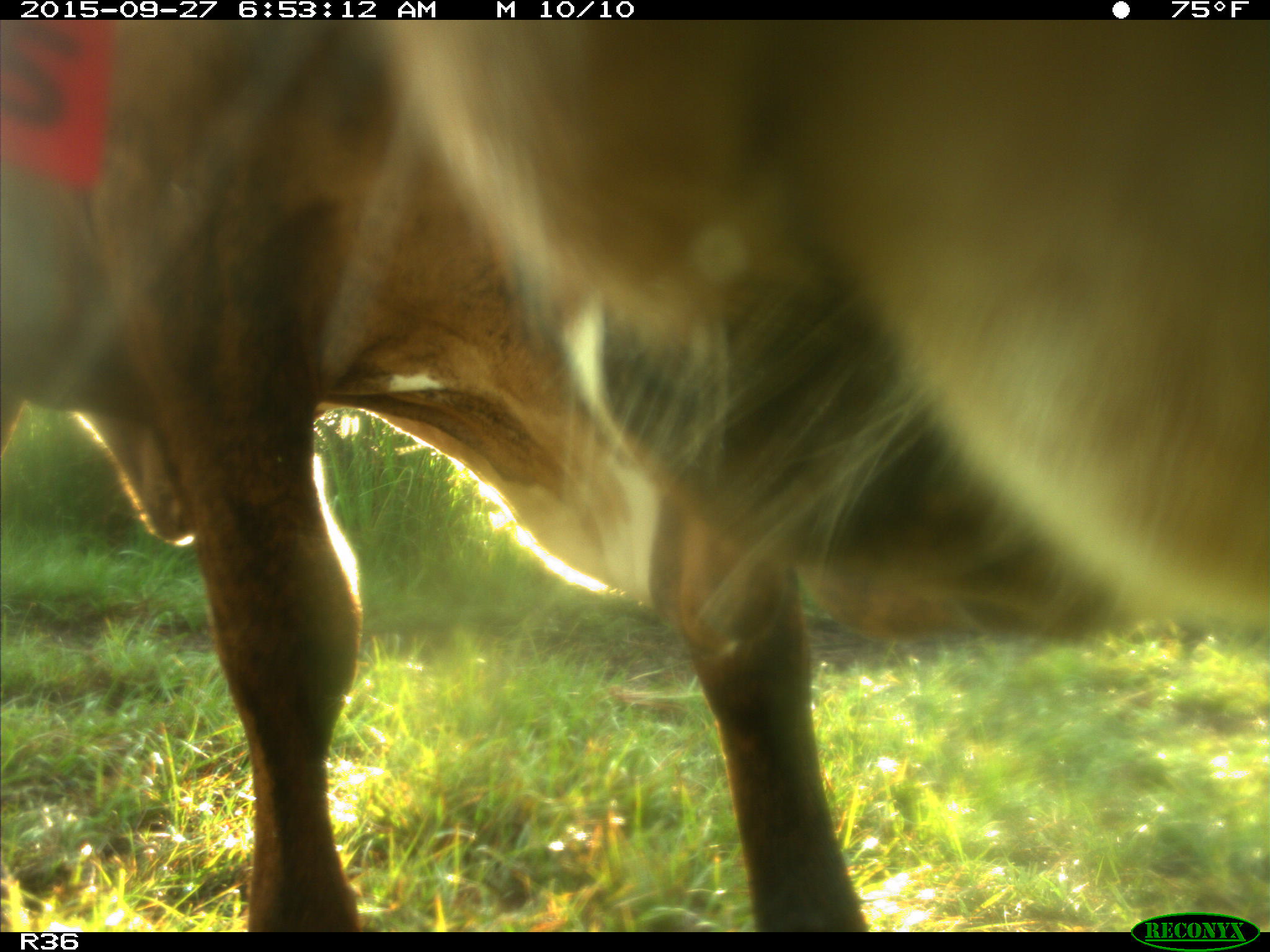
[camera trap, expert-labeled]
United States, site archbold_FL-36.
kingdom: Animalia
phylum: Chordata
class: Mammalia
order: Artiodactyla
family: Bovidae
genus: Bos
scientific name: Bos taurus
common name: domestic cow